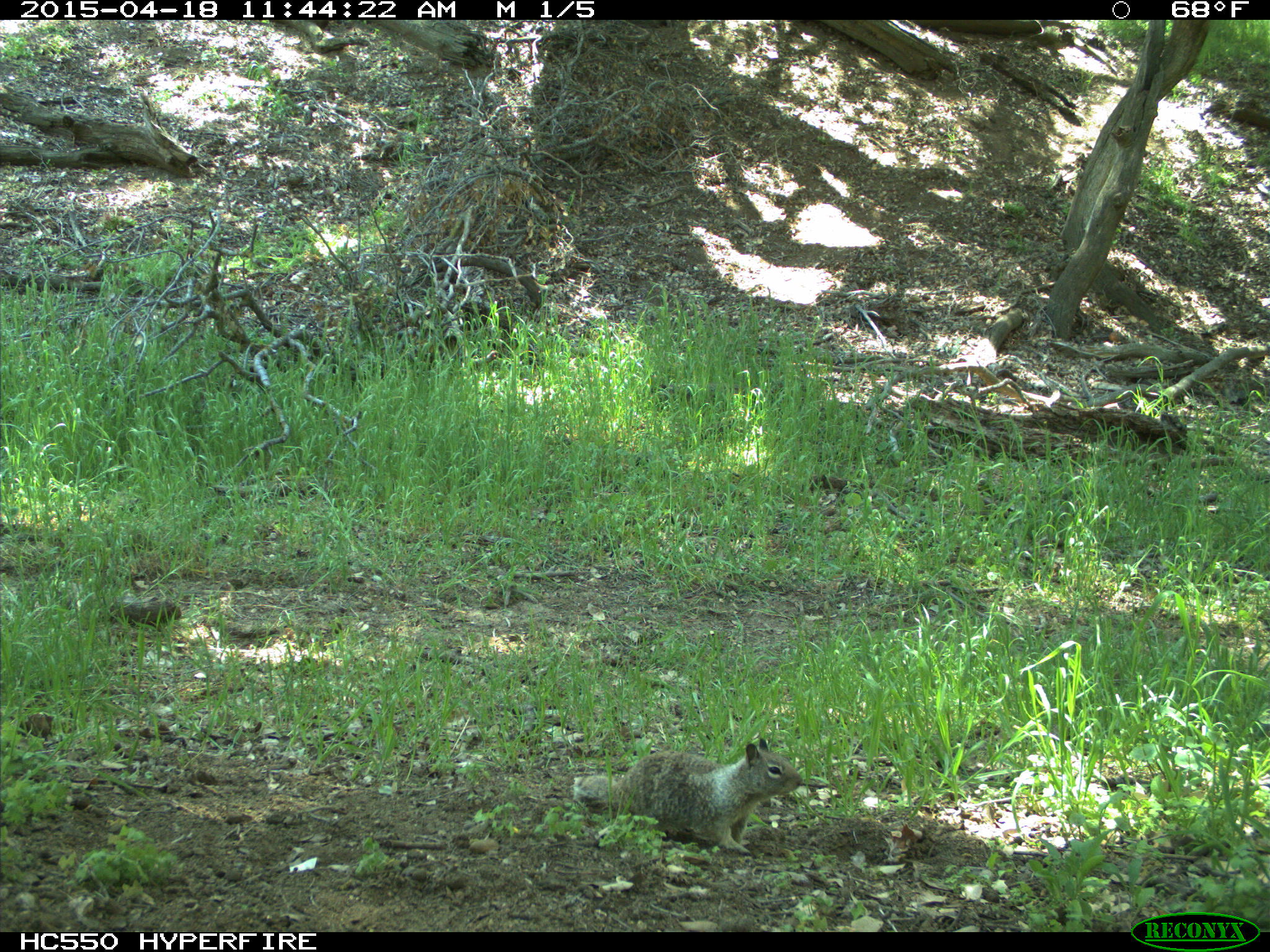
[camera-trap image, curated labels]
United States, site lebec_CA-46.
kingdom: Animalia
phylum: Chordata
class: Mammalia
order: Rodentia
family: Sciuridae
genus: Otospermophilus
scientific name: Otospermophilus beecheyi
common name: california ground squirrel